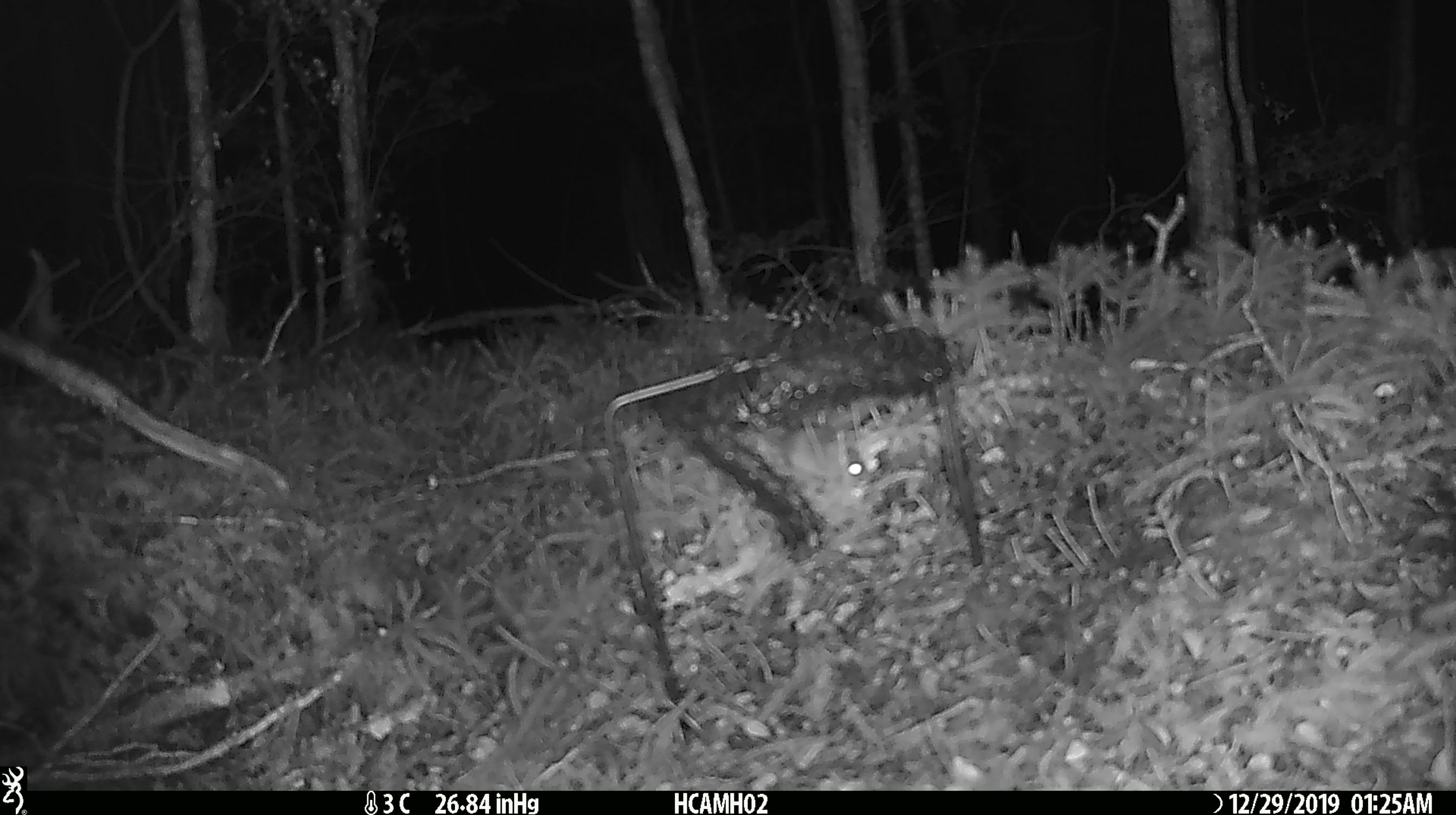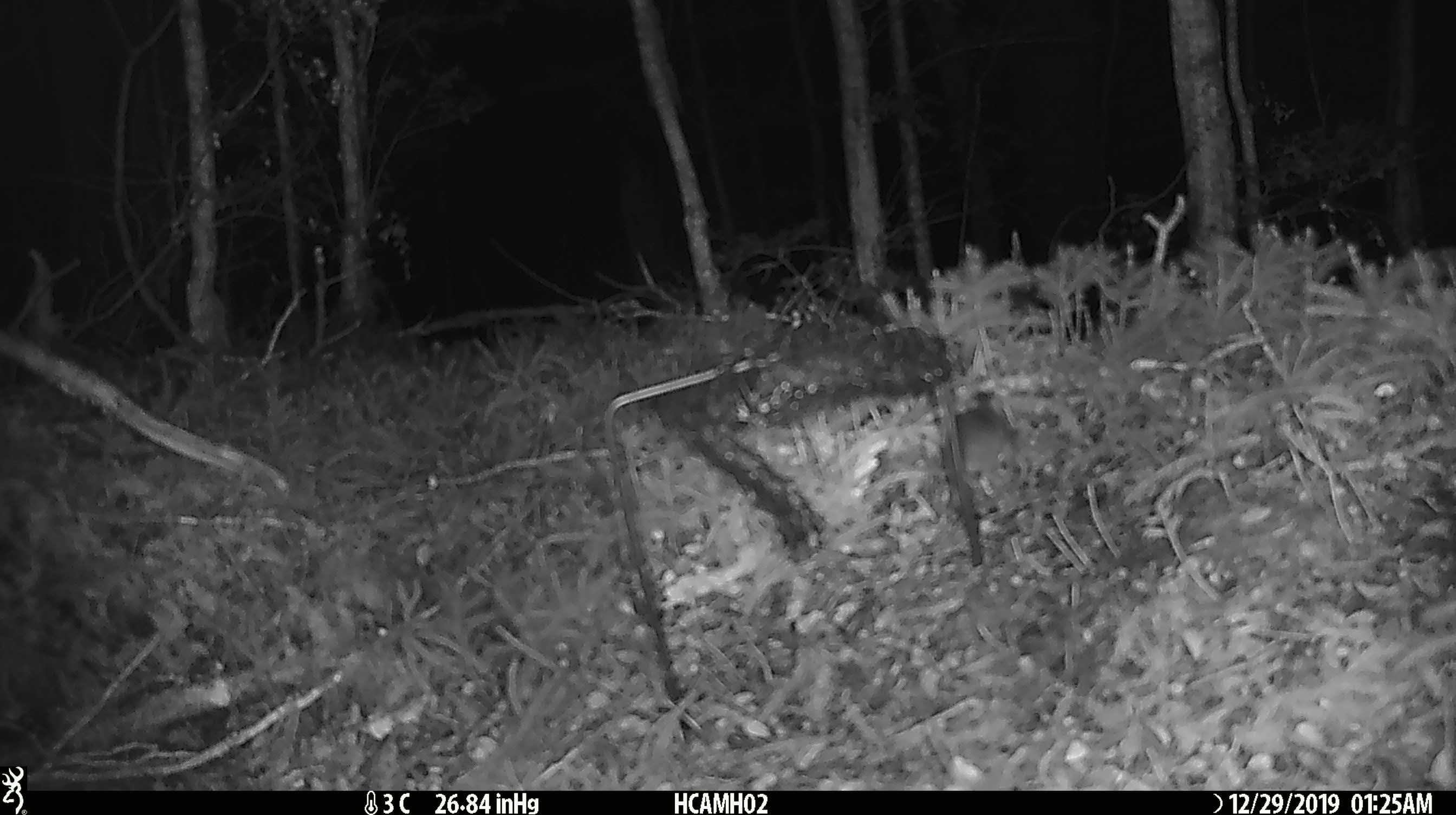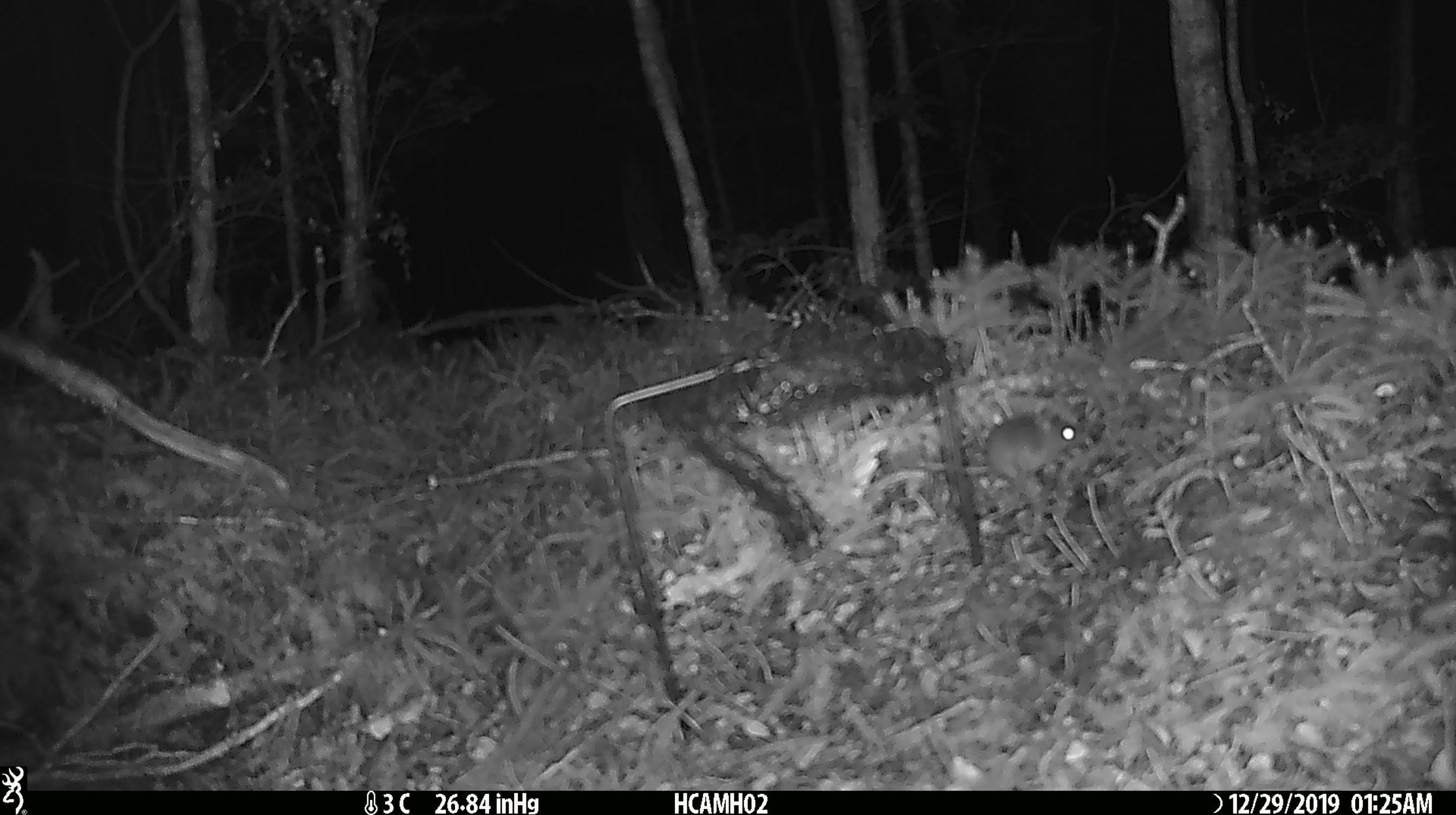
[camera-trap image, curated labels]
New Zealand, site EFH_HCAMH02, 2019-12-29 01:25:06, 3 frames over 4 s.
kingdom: Animalia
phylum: Chordata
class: Mammalia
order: Rodentia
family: Muridae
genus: Mus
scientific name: Mus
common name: mouse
Mouse (Mus).